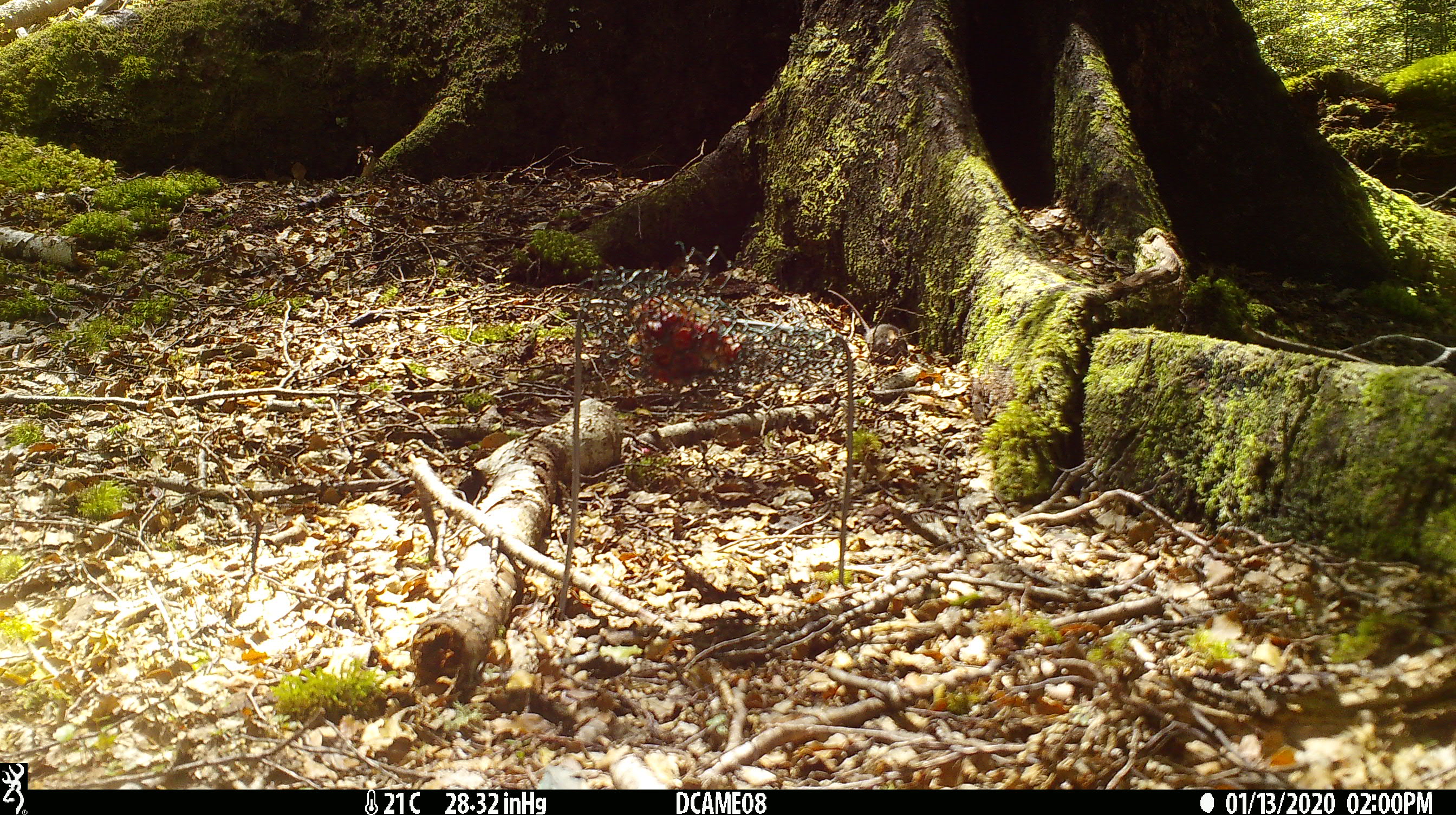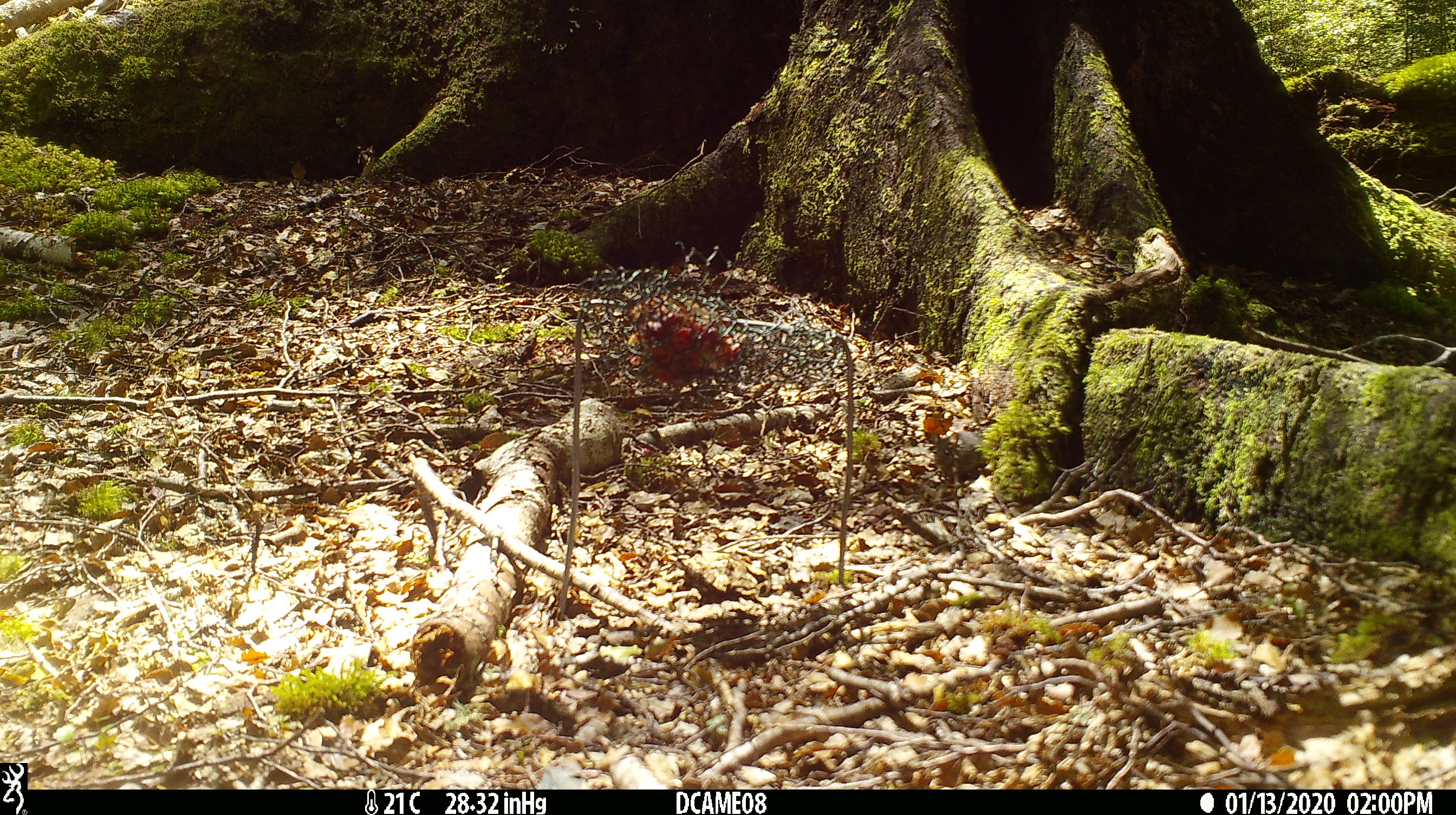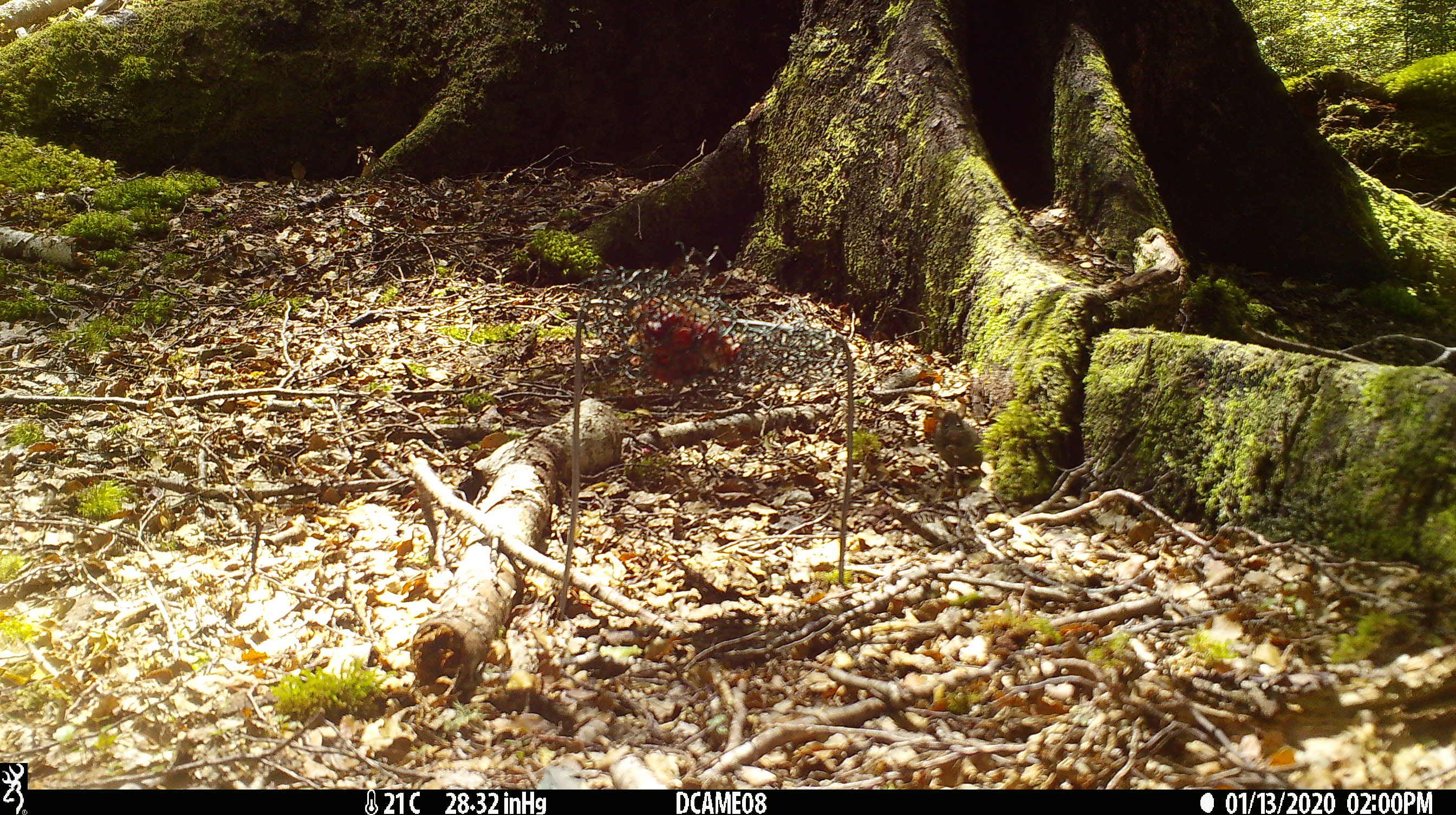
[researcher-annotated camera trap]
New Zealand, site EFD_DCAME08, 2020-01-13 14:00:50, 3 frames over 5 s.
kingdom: Animalia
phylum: Chordata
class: Mammalia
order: Rodentia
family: Muridae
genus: Mus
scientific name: Mus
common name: mouse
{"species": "mouse (Mus)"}